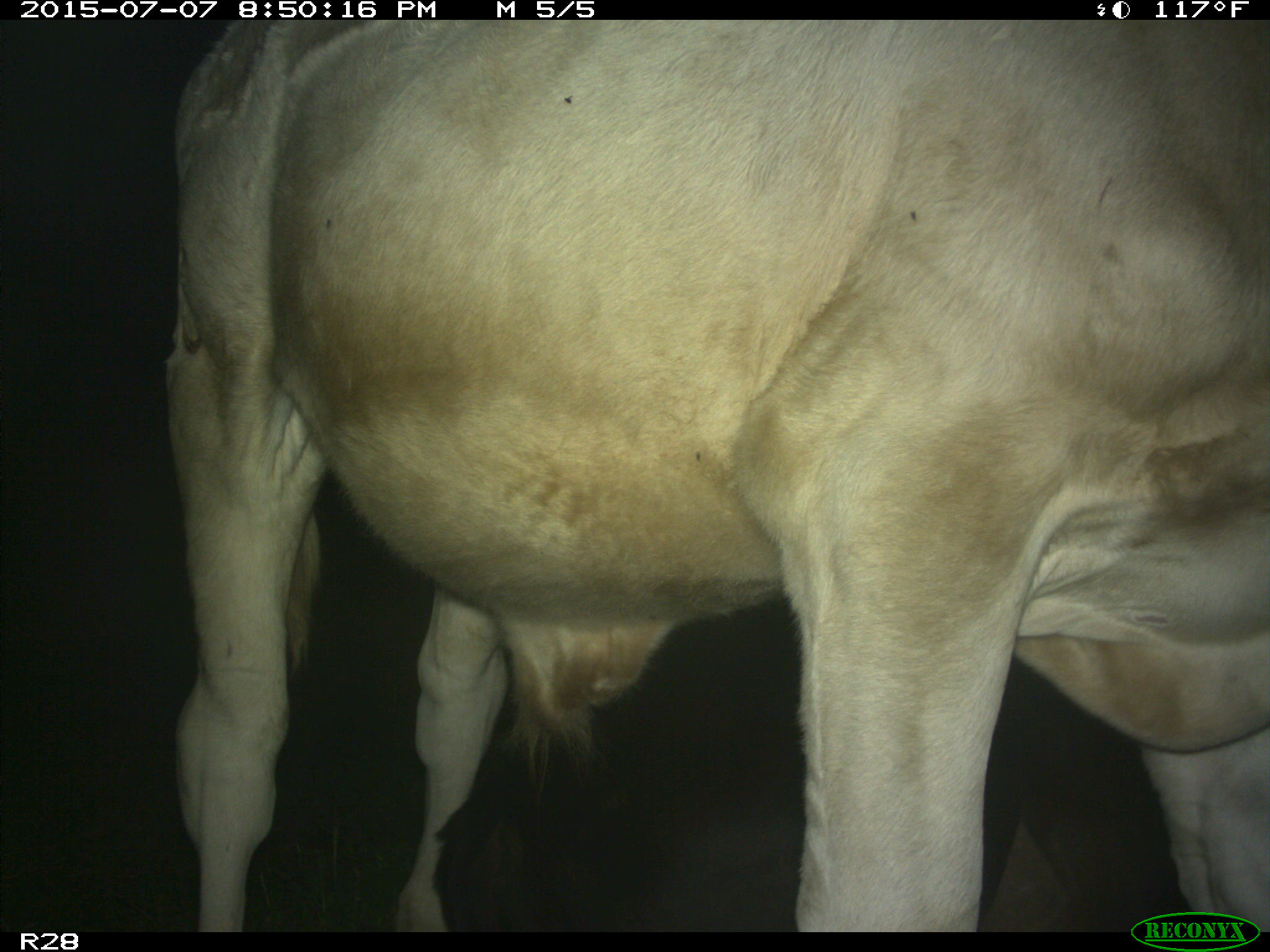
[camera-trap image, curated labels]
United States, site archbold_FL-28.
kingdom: Animalia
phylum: Chordata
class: Mammalia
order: Artiodactyla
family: Bovidae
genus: Bos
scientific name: Bos taurus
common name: domestic cow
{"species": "Bos taurus (domestic cow)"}